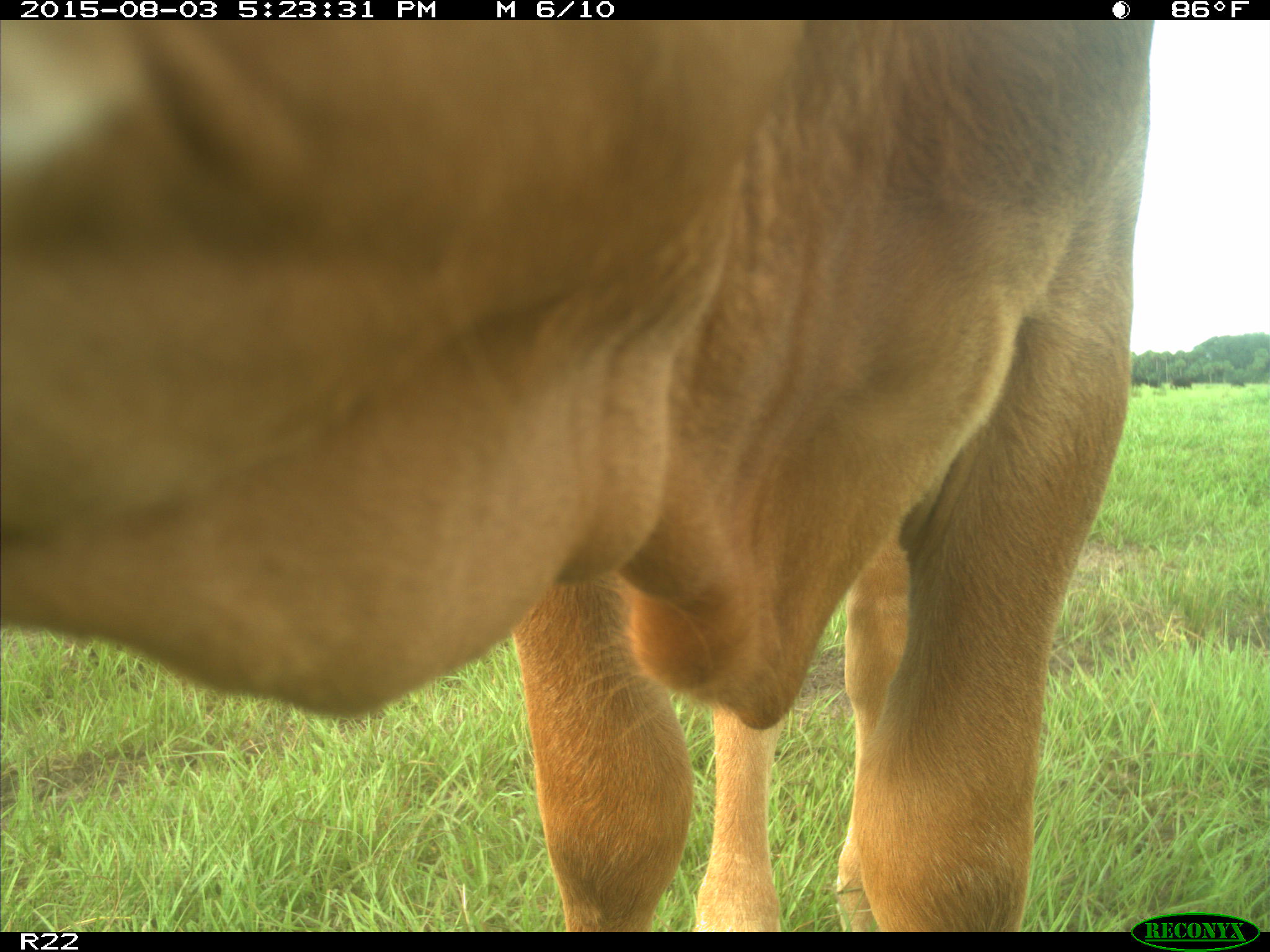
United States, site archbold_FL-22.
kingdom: Animalia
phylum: Chordata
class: Mammalia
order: Artiodactyla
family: Bovidae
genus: Bos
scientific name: Bos taurus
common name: domestic cow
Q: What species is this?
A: Bos taurus (domestic cow).